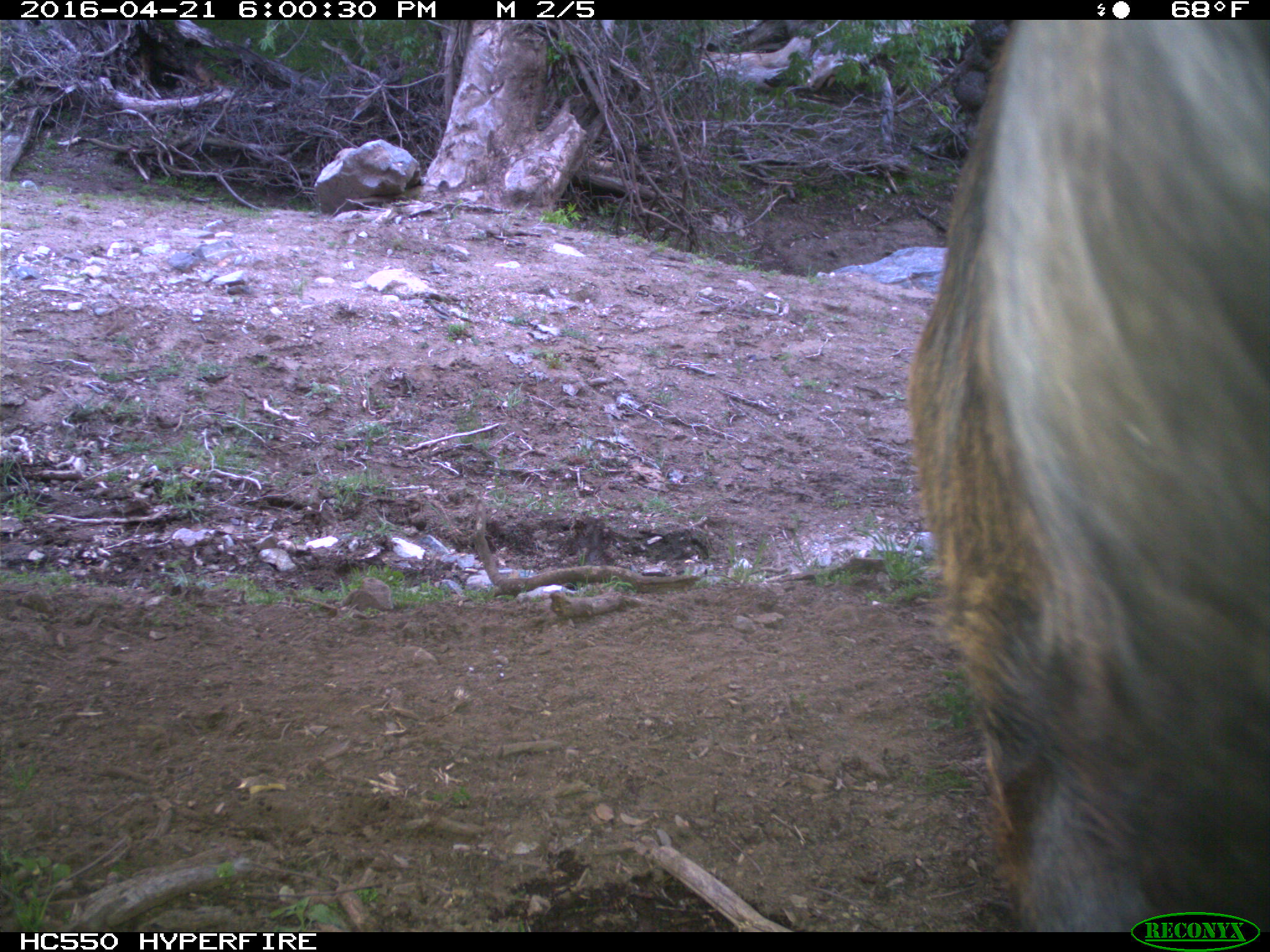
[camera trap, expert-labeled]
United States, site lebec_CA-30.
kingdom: Animalia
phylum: Chordata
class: Mammalia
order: Artiodactyla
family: Bovidae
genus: Bos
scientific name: Bos taurus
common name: domestic cow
Bos taurus (domestic cow).